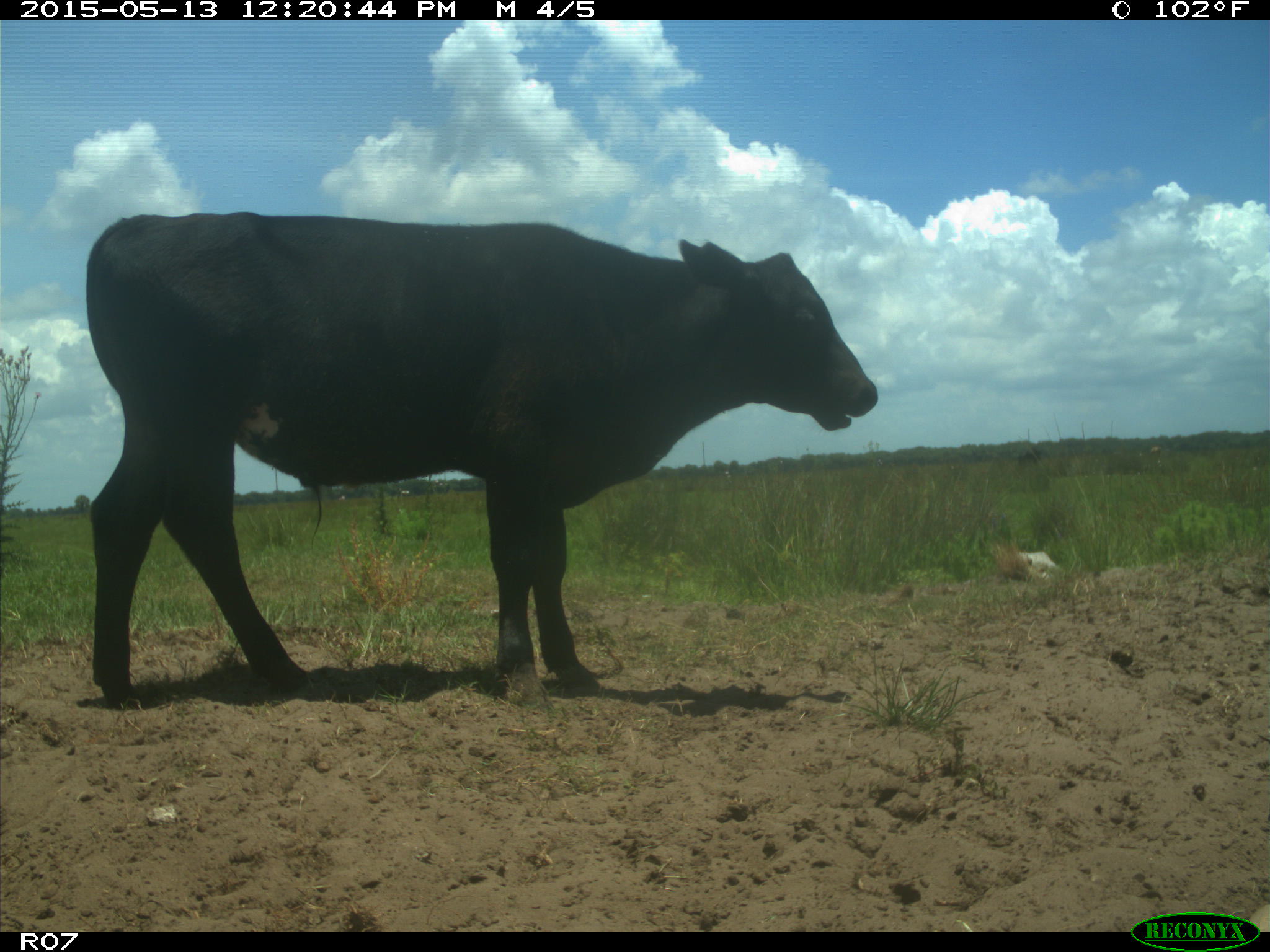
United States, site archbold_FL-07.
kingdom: Animalia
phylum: Chordata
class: Mammalia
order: Artiodactyla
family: Bovidae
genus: Bos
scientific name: Bos taurus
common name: domestic cow